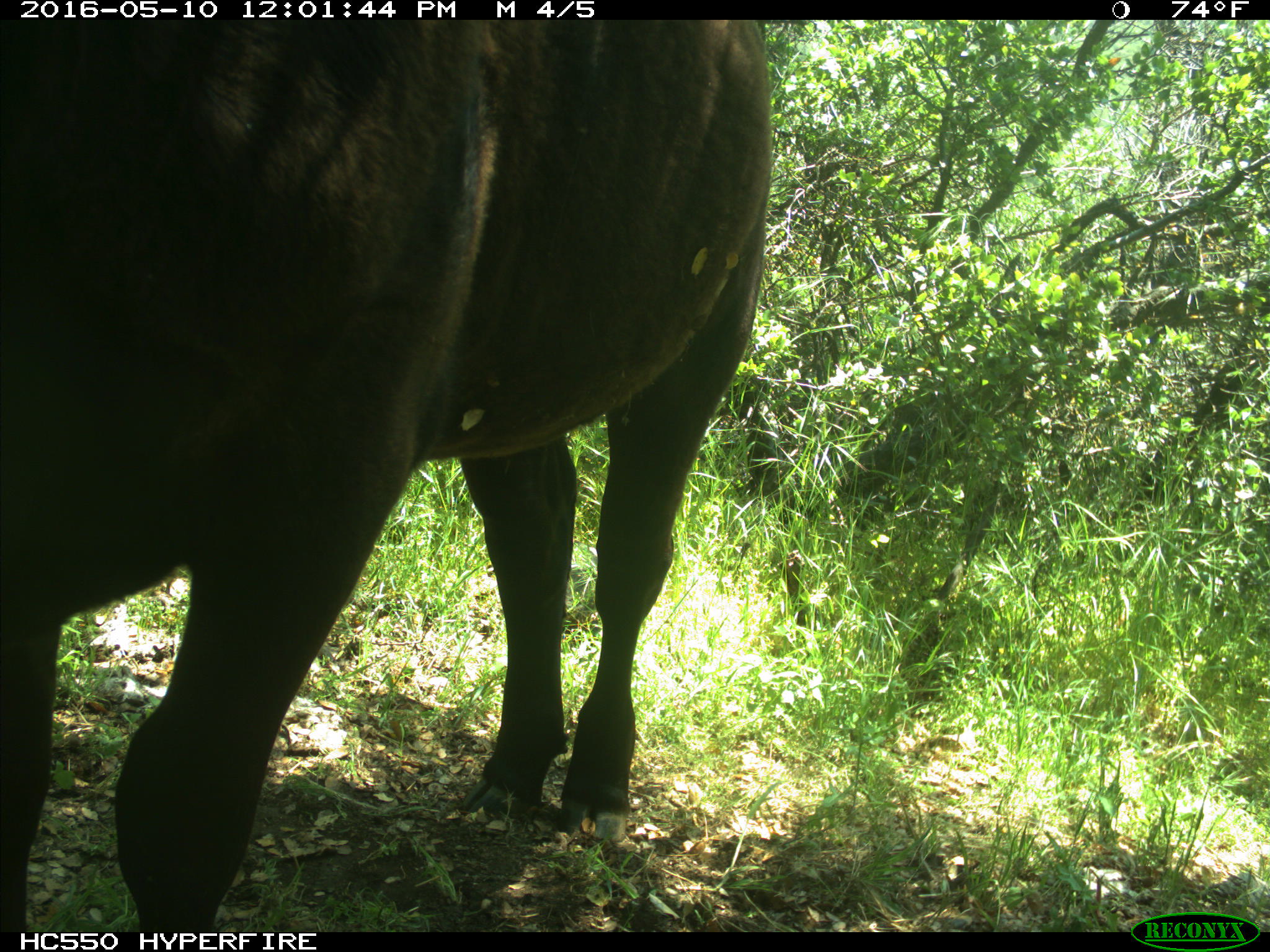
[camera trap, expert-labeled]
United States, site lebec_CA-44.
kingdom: Animalia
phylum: Chordata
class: Mammalia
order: Artiodactyla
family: Bovidae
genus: Bos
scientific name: Bos taurus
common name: domestic cow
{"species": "Bos taurus (domestic cow)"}